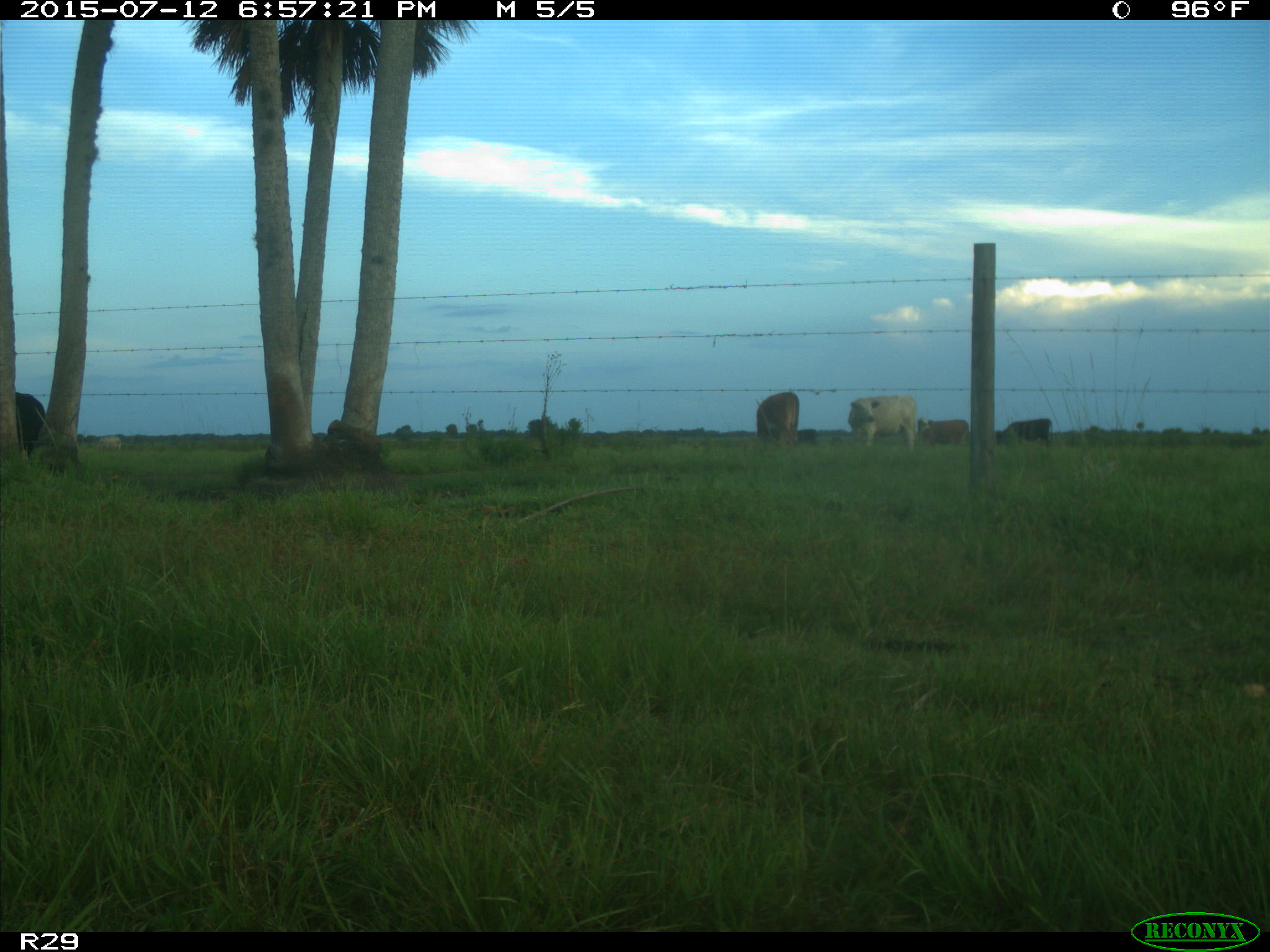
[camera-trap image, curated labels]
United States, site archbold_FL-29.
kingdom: Animalia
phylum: Chordata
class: Mammalia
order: Artiodactyla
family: Bovidae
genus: Bos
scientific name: Bos taurus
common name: domestic cow